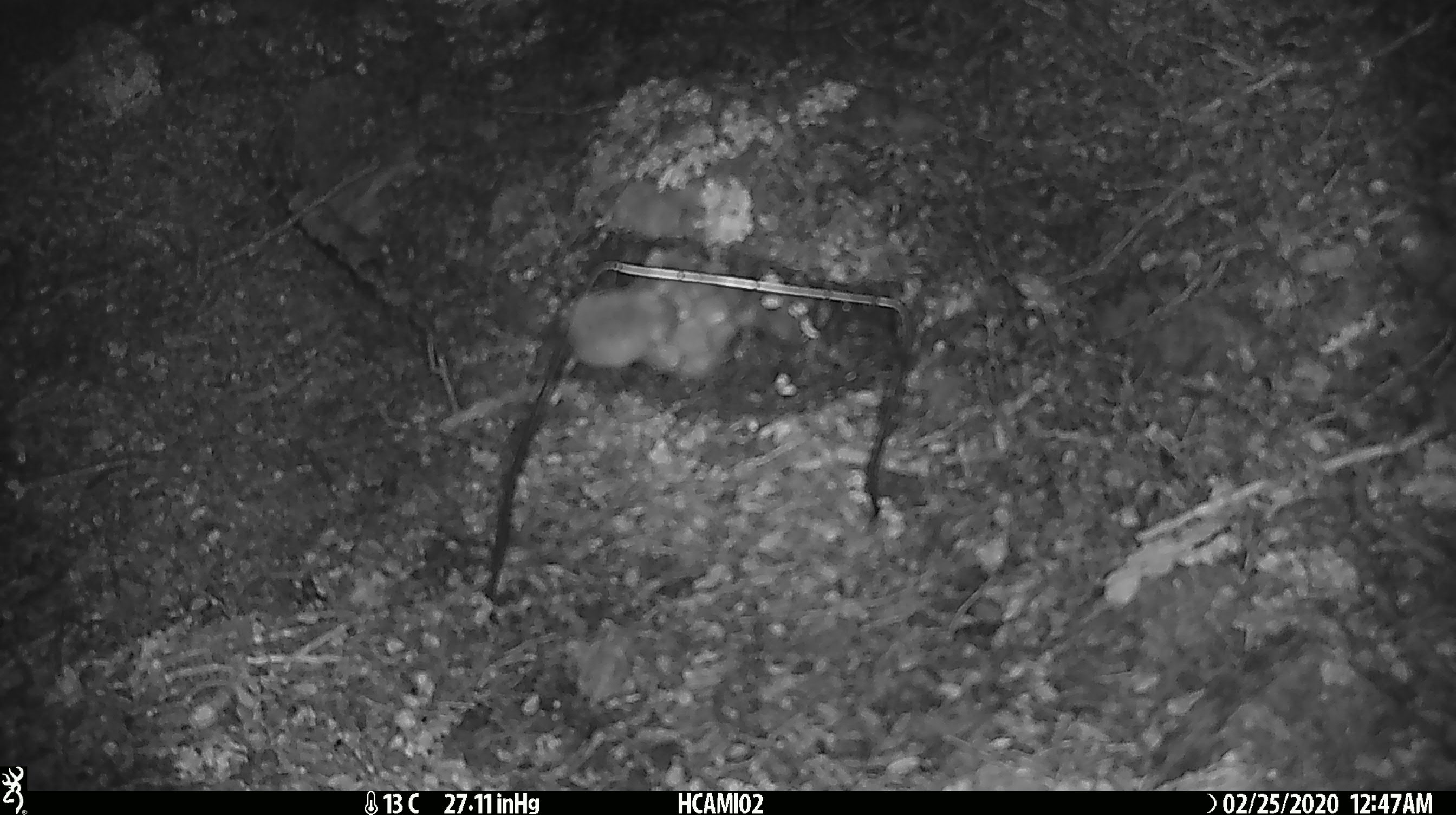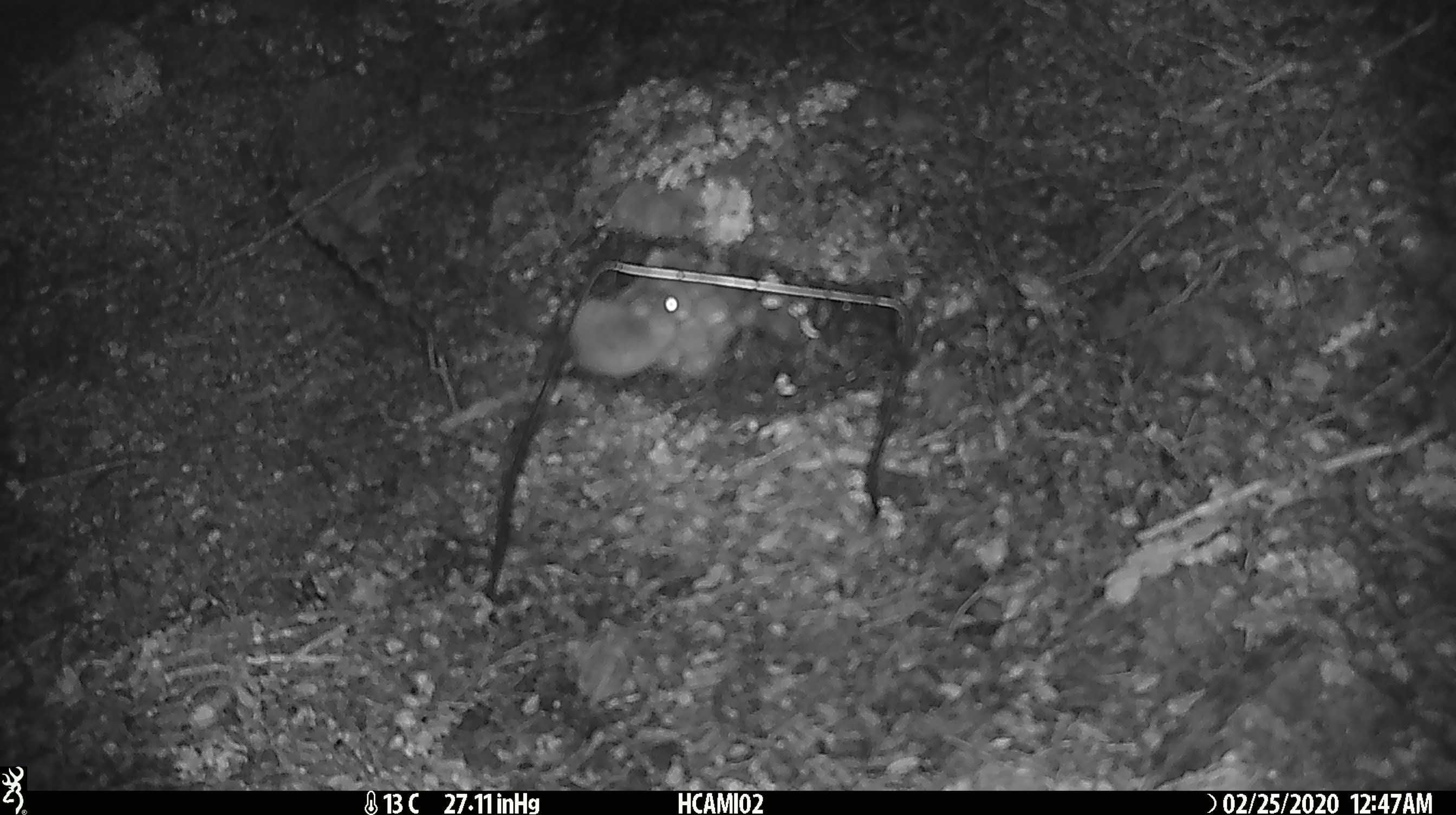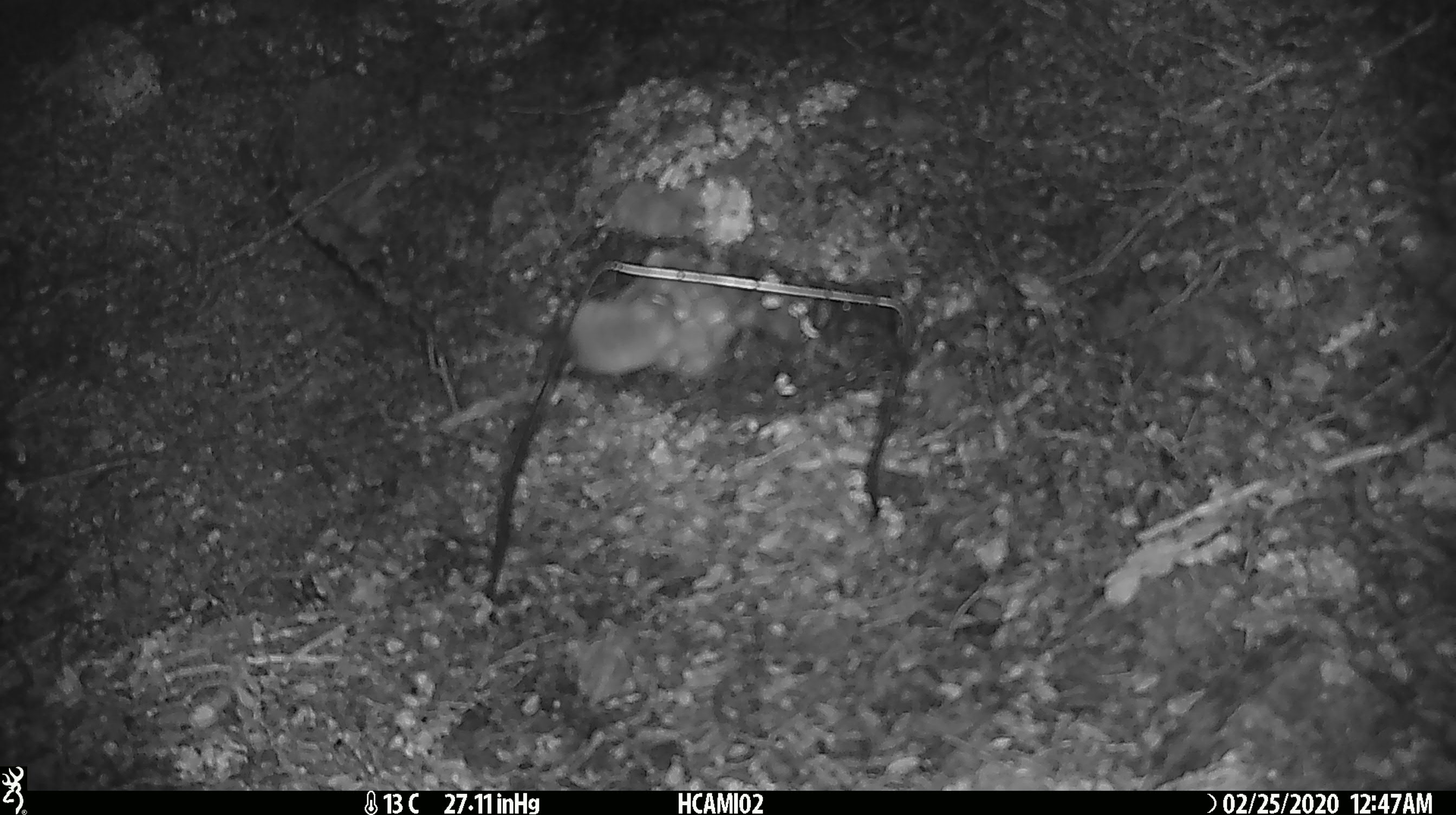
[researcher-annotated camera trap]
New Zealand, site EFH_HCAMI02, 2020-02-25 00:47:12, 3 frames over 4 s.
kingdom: Animalia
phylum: Chordata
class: Mammalia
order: Rodentia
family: Muridae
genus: Mus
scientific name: Mus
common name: mouse